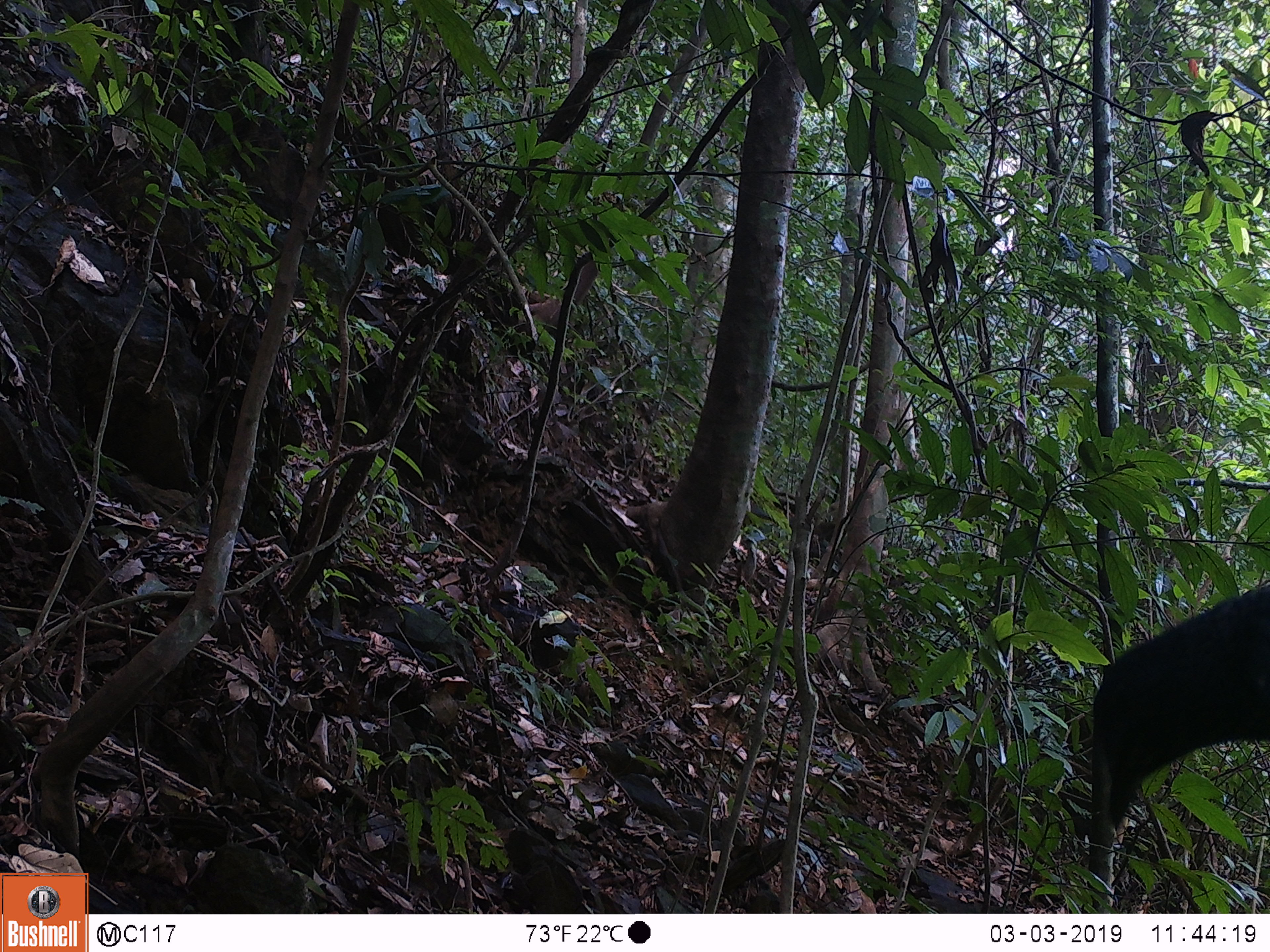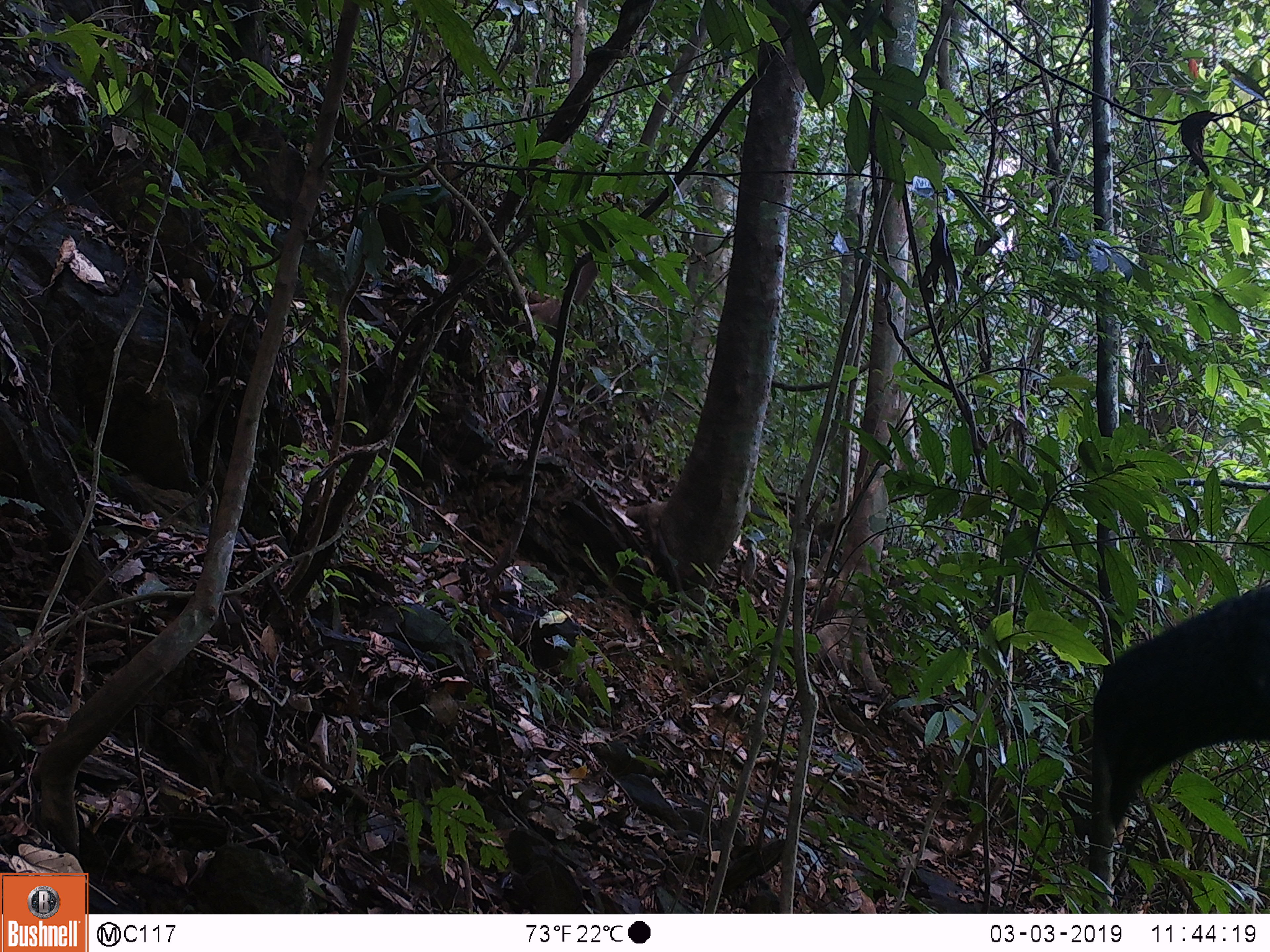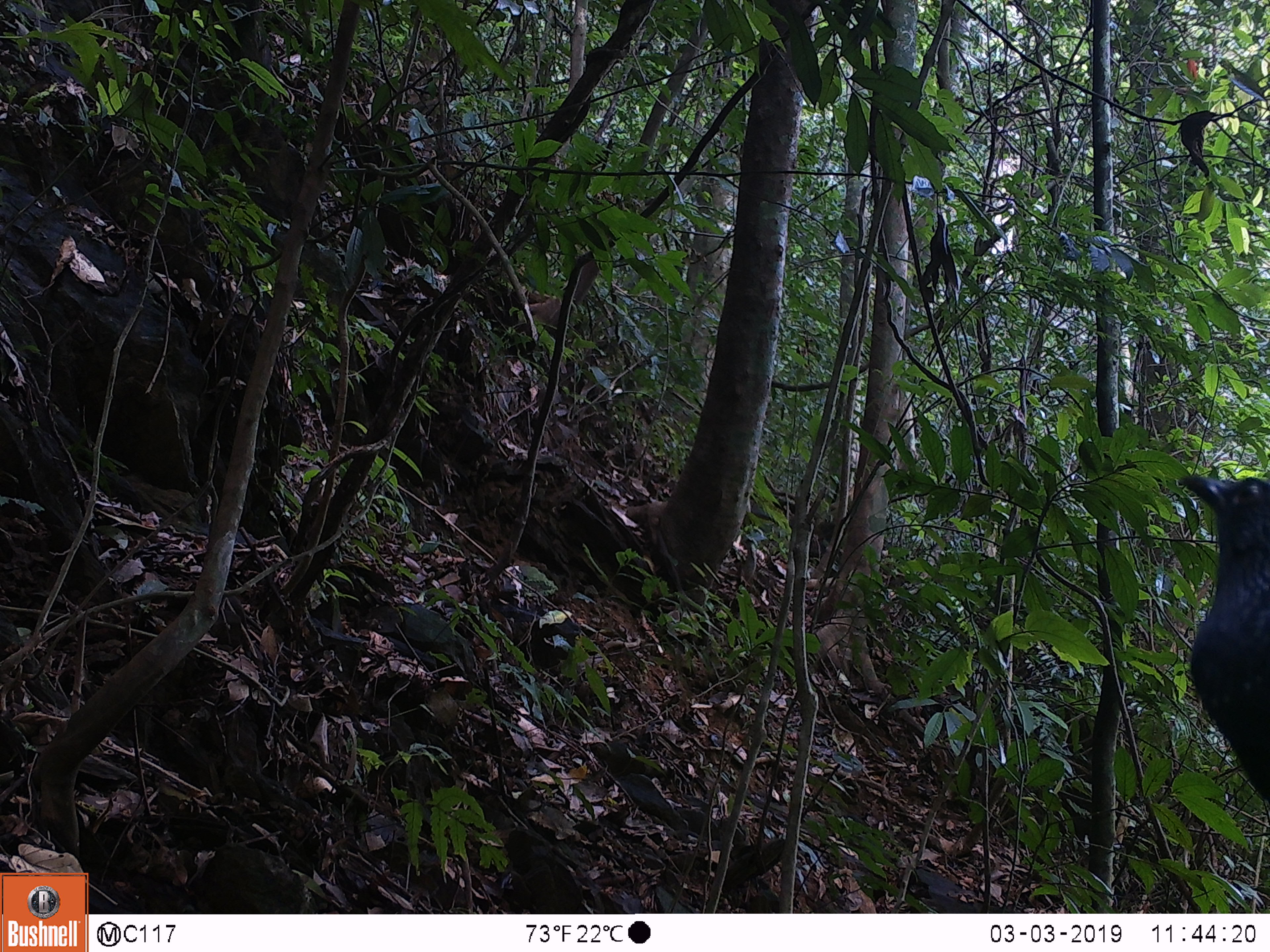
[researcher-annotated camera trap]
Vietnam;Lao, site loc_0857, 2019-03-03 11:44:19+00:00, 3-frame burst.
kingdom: Animalia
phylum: Chordata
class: Aves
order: Passeriformes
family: Muscicapidae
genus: Myophonus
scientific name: Myophonus caeruleus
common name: blue whistling thrush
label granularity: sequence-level